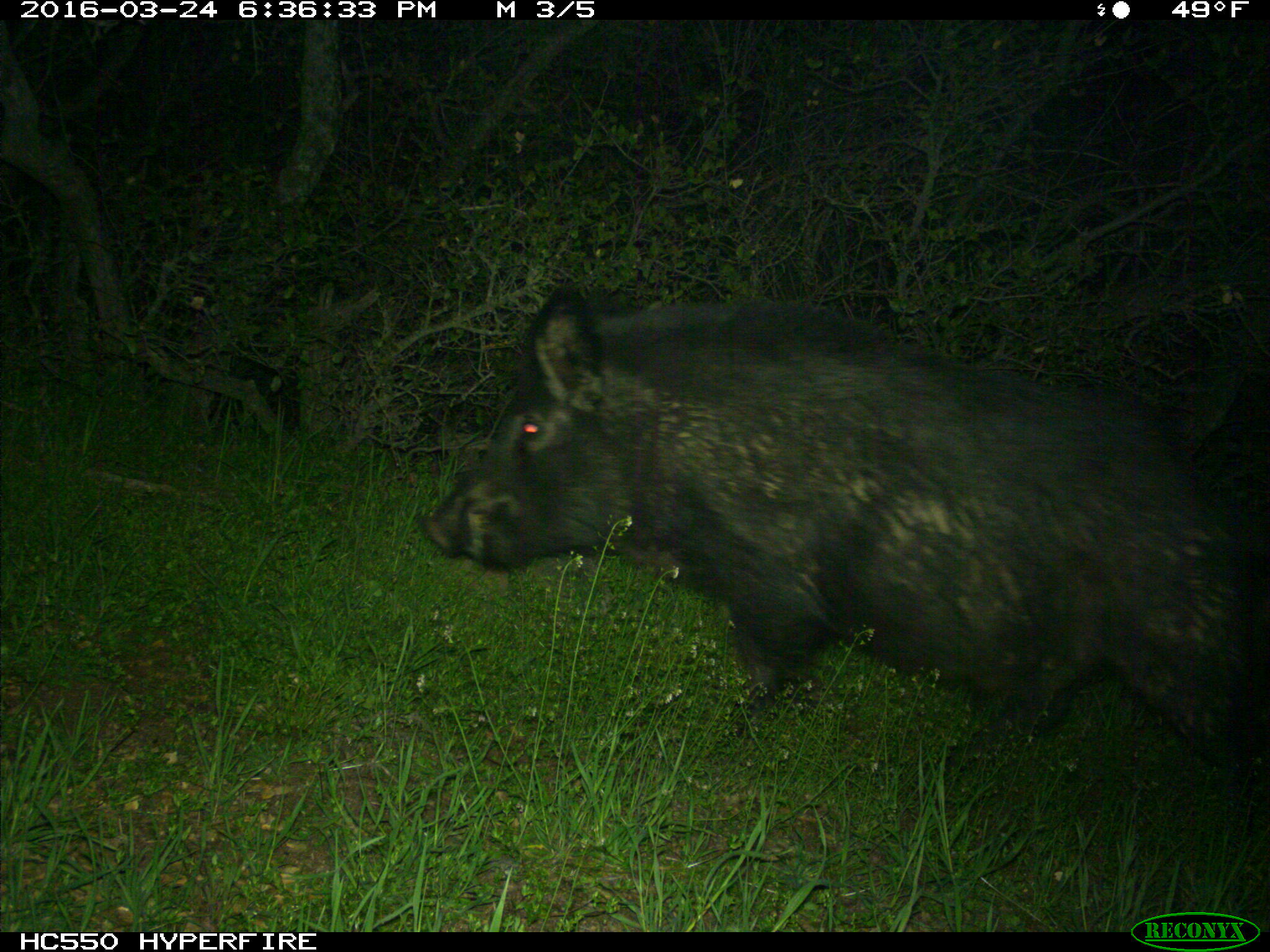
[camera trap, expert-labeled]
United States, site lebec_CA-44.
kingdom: Animalia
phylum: Chordata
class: Mammalia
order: Artiodactyla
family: Suidae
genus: Sus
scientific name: Sus scrofa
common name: wild boar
Sus scrofa (wild boar).